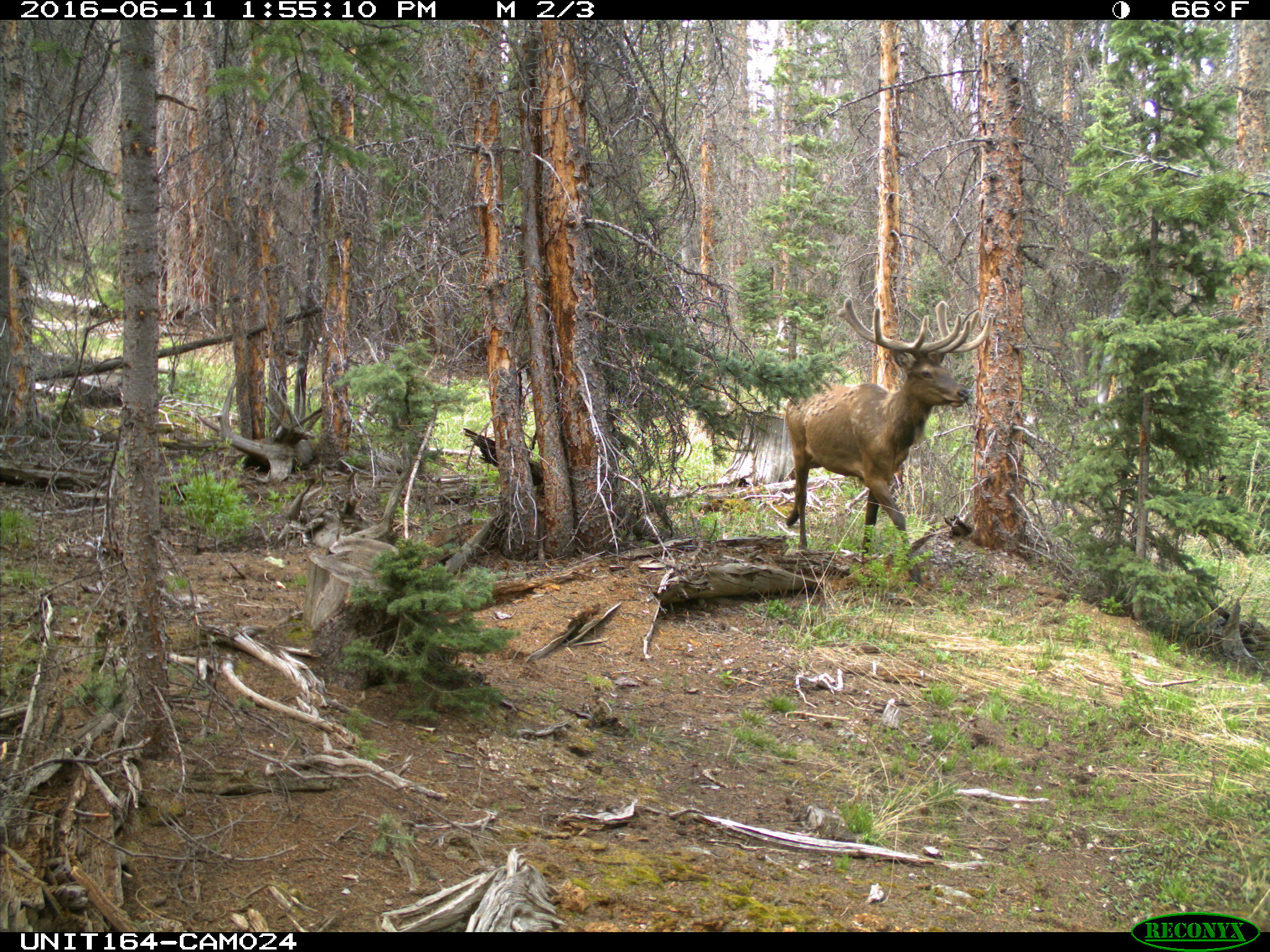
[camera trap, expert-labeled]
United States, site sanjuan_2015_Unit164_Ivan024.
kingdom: Animalia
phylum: Chordata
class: Mammalia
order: Artiodactyla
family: Cervidae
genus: Cervus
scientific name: Cervus elaphus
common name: red deer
Cervus elaphus (red deer).